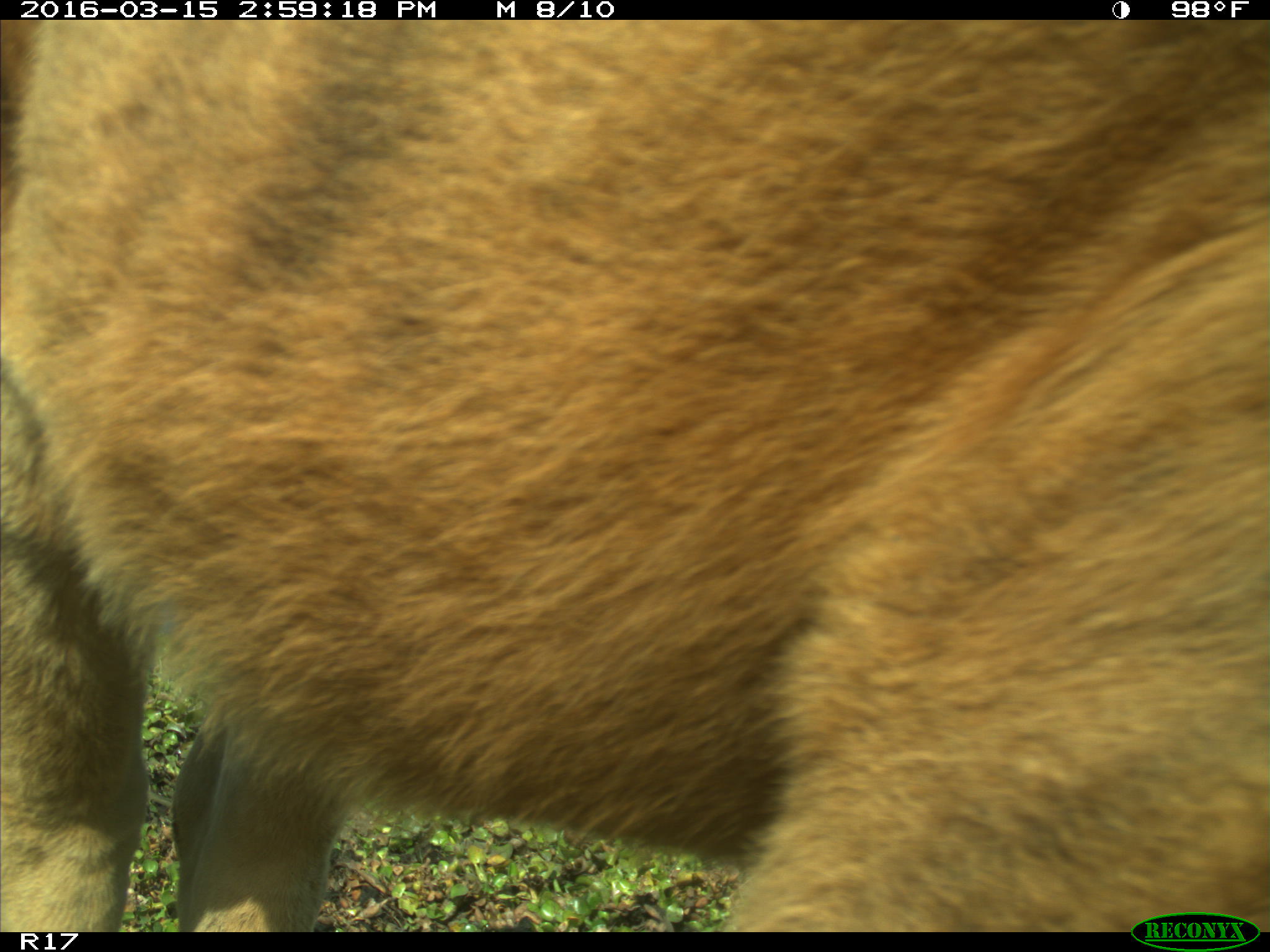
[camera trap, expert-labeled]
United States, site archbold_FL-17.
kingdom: Animalia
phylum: Chordata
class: Mammalia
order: Artiodactyla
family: Bovidae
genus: Bos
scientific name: Bos taurus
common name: domestic cow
Bos taurus (domestic cow).